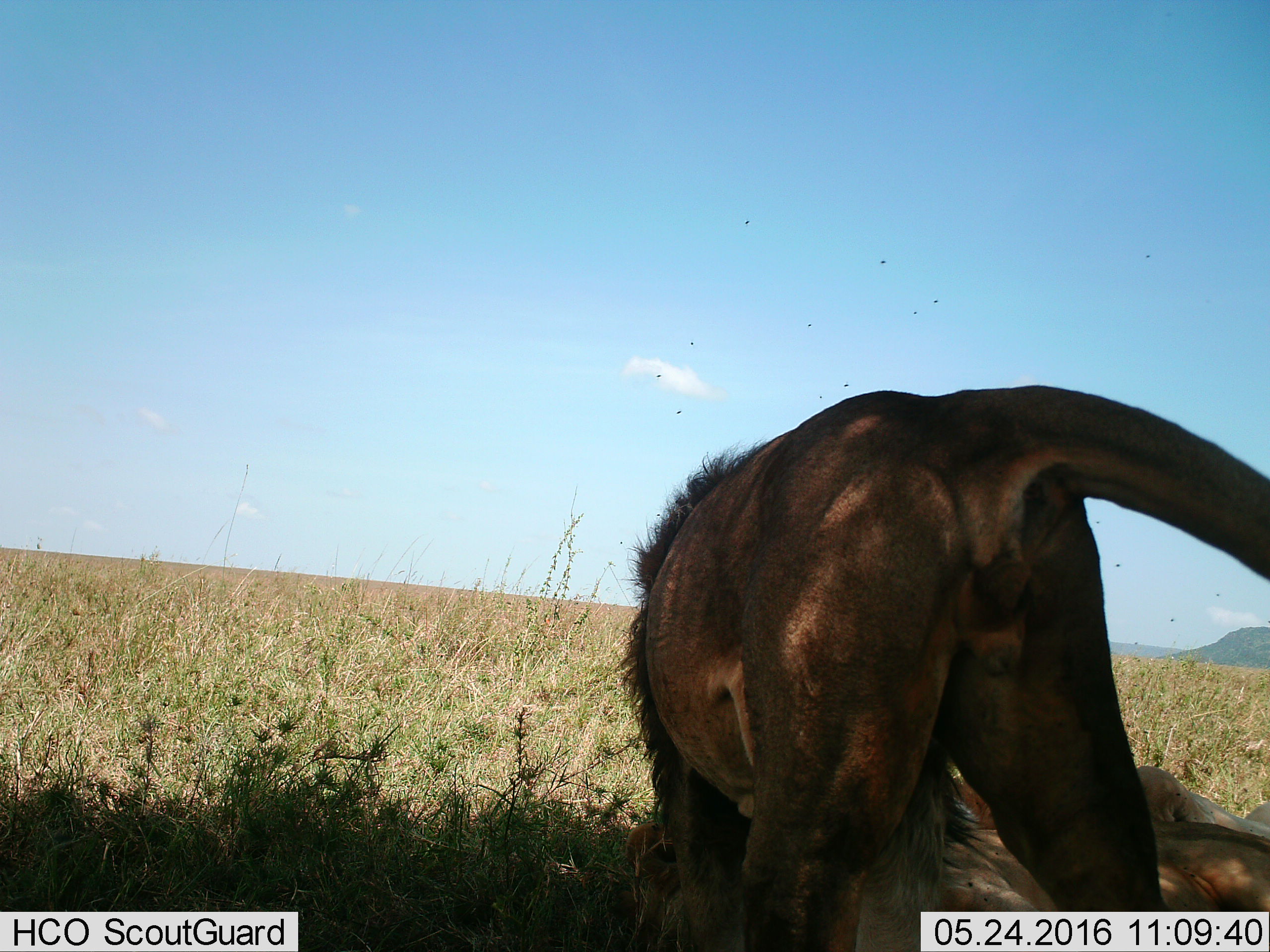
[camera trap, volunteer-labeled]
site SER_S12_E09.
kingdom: Animalia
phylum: Chordata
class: Mammalia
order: Carnivora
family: Felidae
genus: Panthera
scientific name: Panthera leo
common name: lion female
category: lionfemale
Lionfemale (lion female) (Panthera leo), count 2. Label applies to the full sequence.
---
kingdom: Animalia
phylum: Chordata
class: Mammalia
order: Carnivora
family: Felidae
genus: Panthera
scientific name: Panthera leo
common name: lion male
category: lionmale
Lionmale (lion male) (Panthera leo), count 1. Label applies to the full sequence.